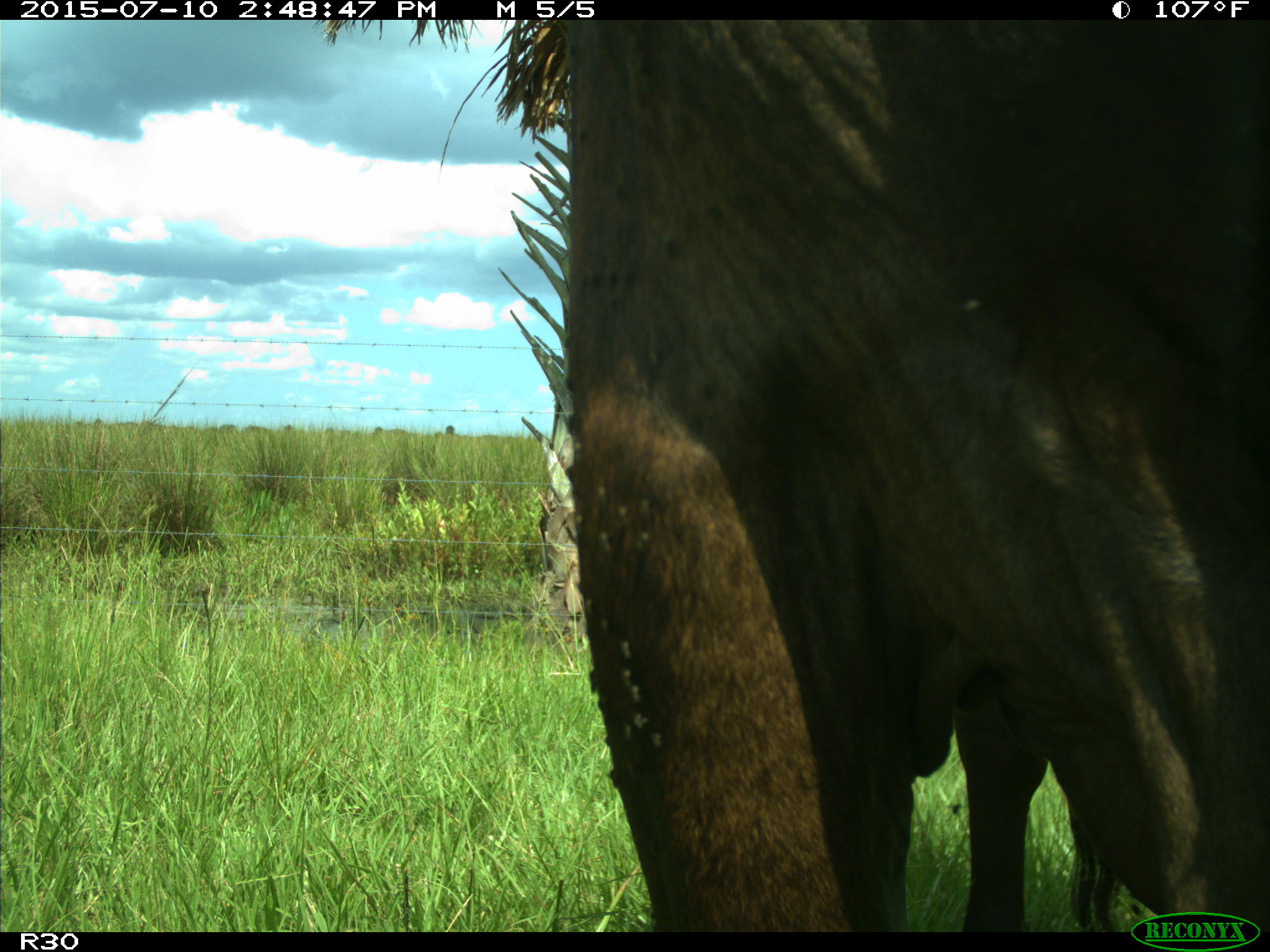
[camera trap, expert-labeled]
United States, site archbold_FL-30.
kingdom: Animalia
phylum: Chordata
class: Mammalia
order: Artiodactyla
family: Bovidae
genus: Bos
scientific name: Bos taurus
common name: domestic cow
Bos taurus (domestic cow).